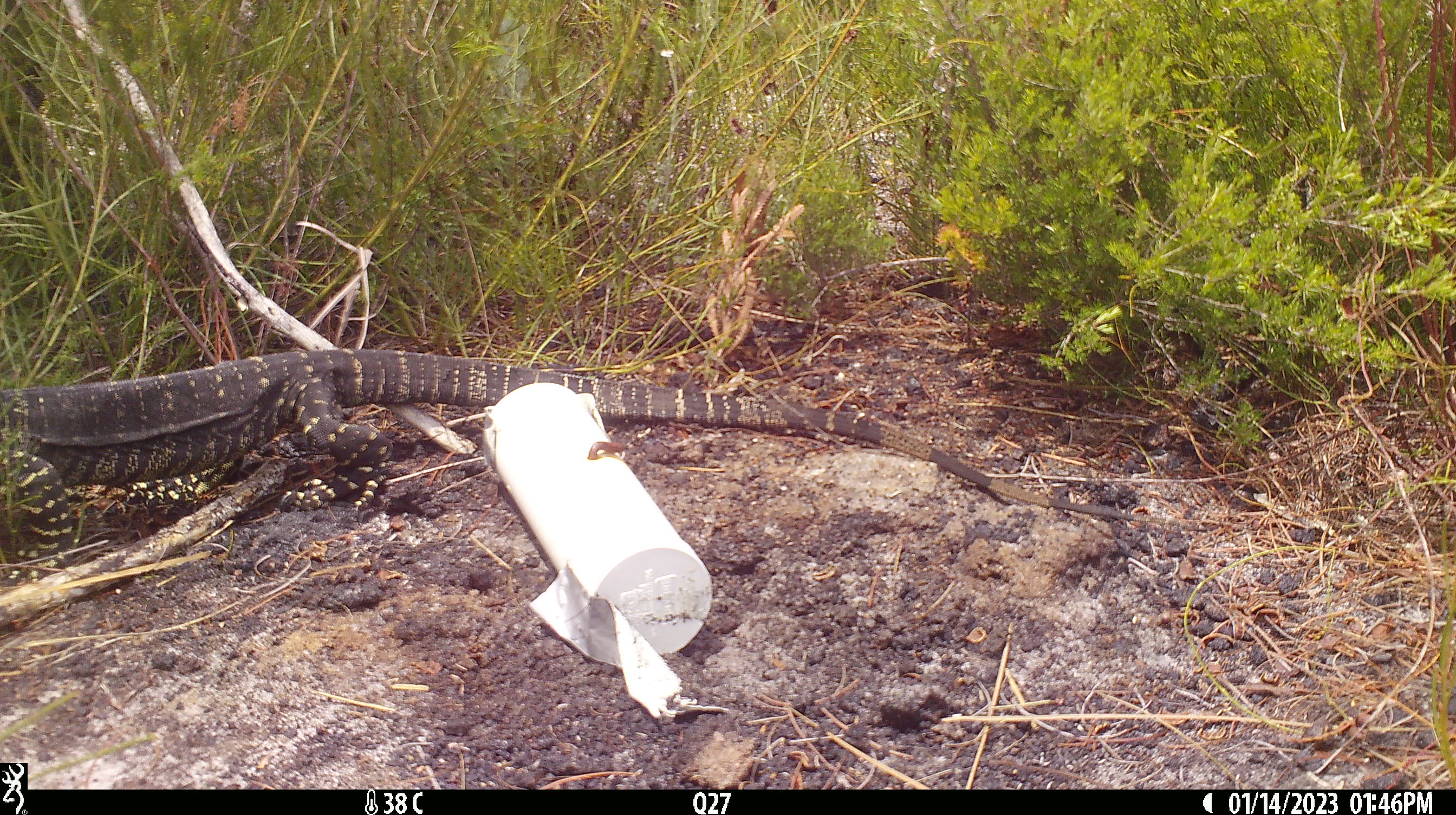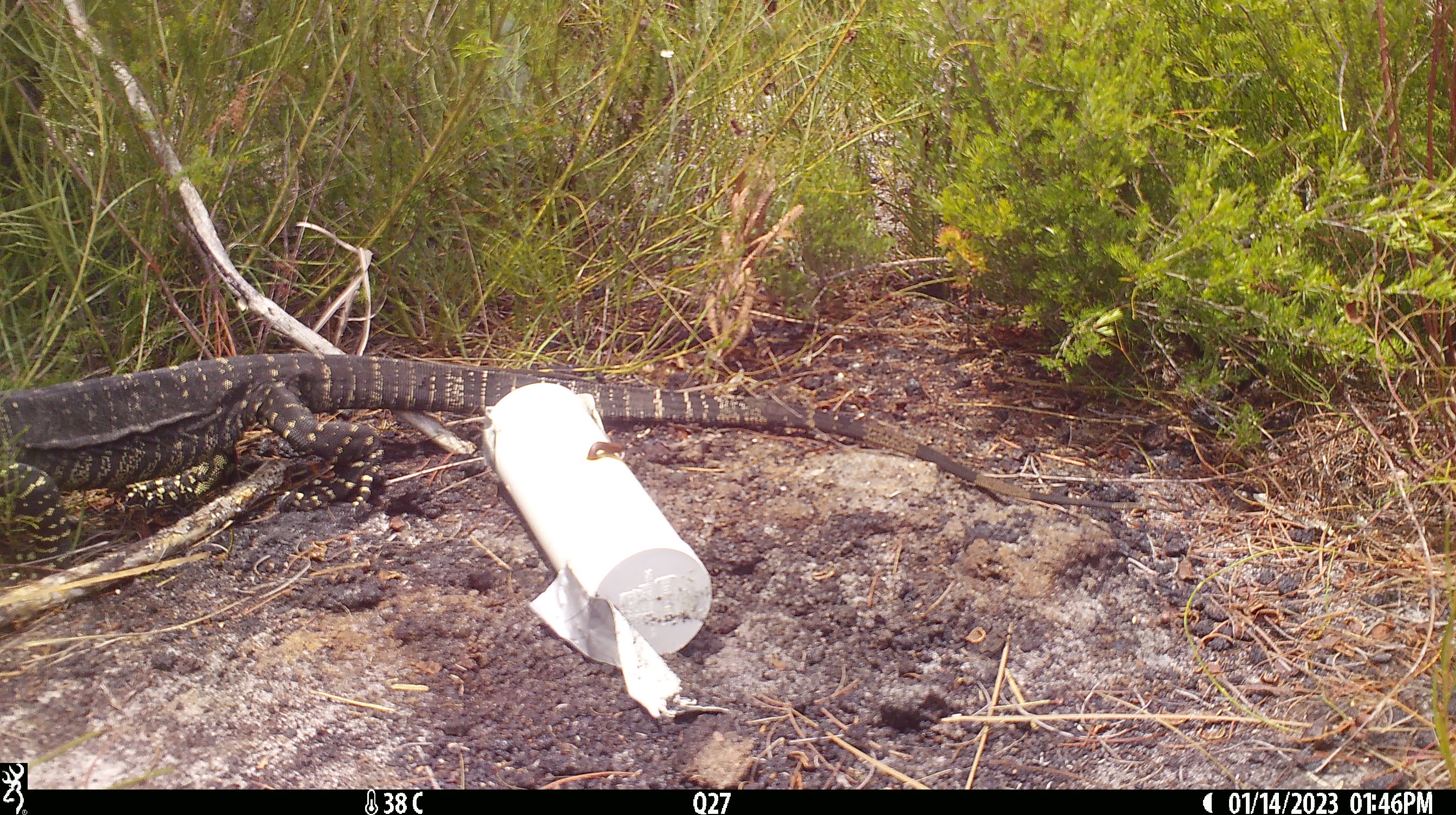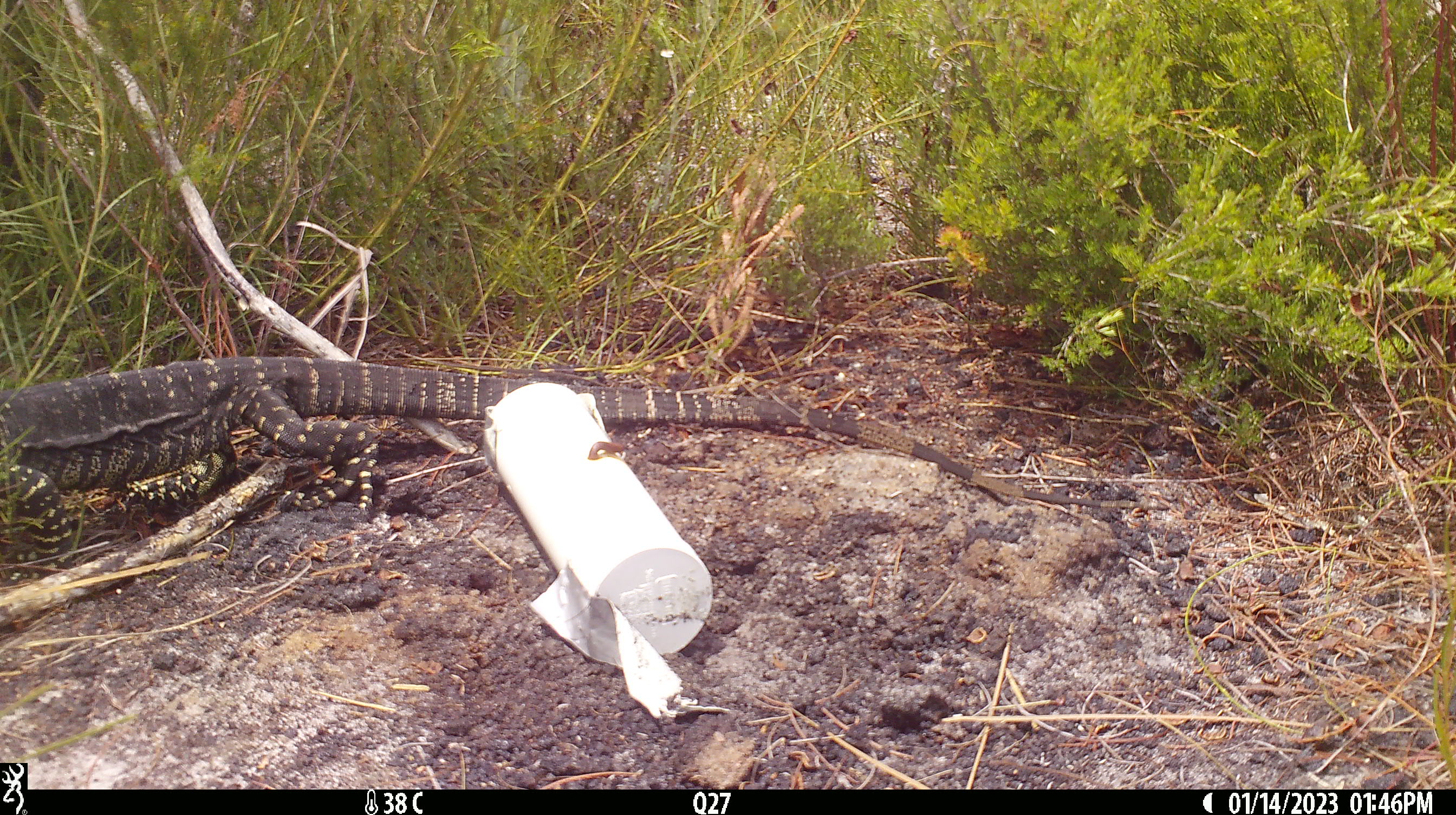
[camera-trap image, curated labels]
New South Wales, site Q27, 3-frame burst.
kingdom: Animalia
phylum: Chordata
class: Reptilia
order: Squamata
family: Varanidae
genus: Varanus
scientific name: Varanus varius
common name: lace monitor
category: goanna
Goanna (lace monitor) (Varanus varius).